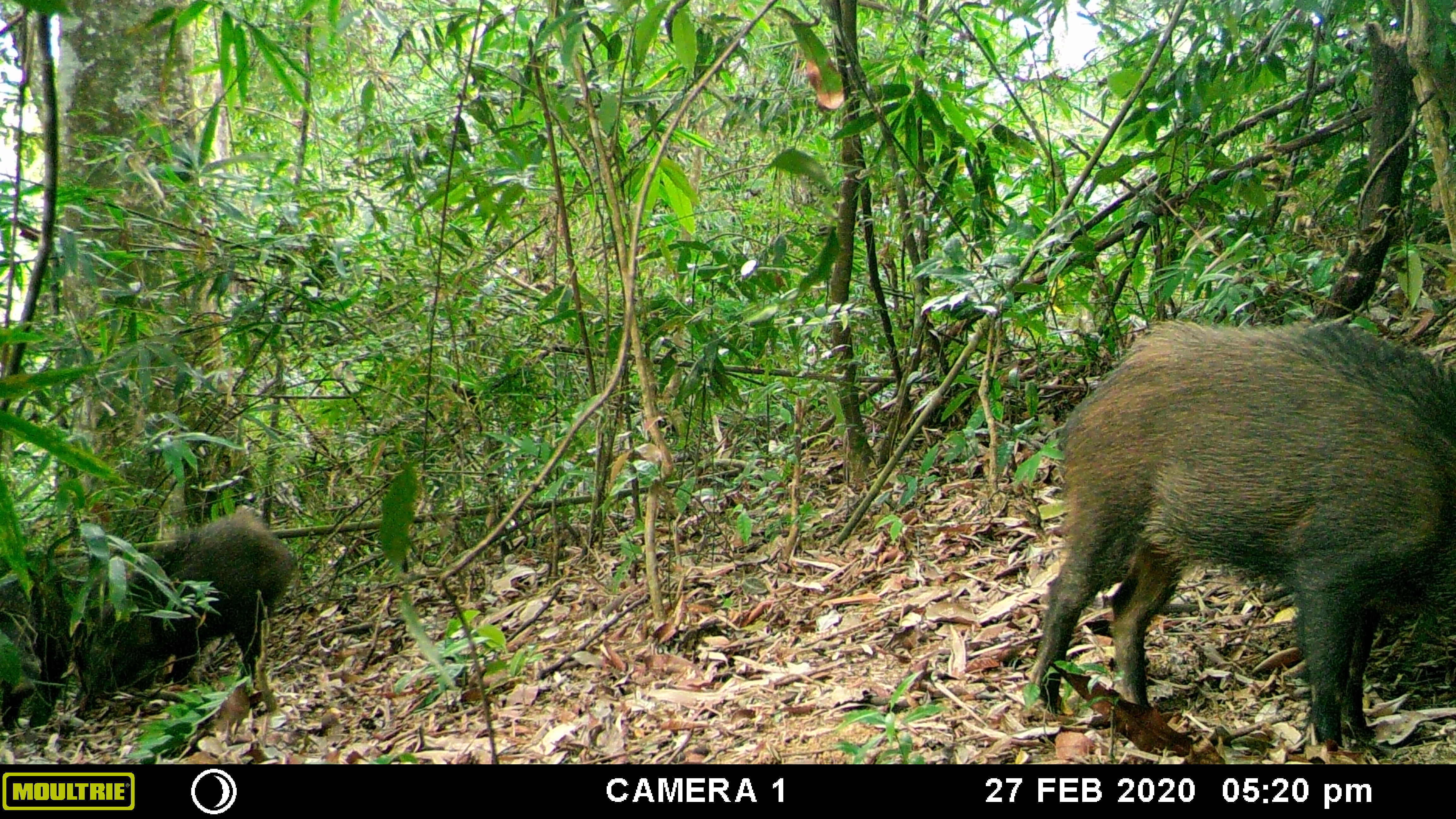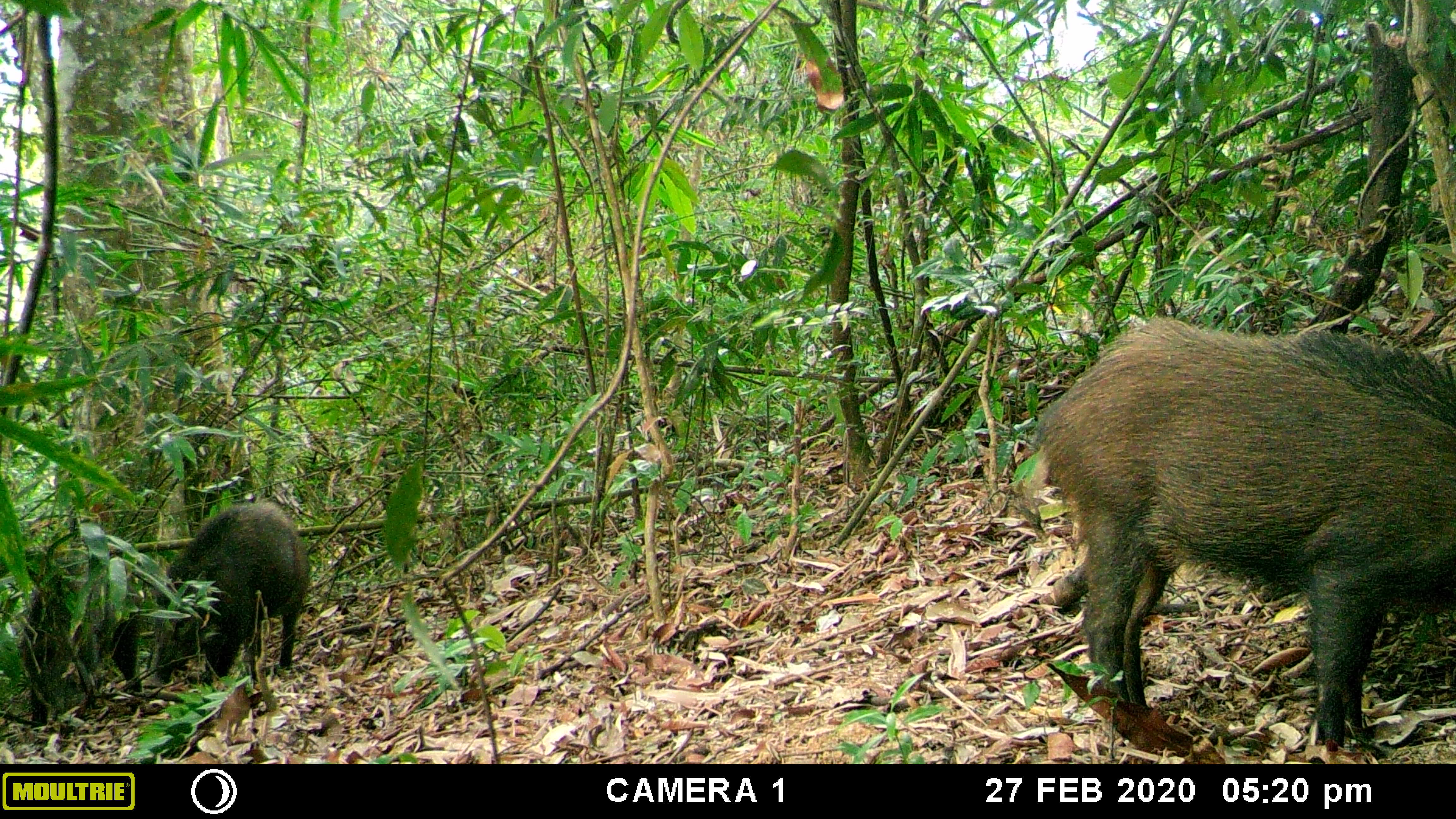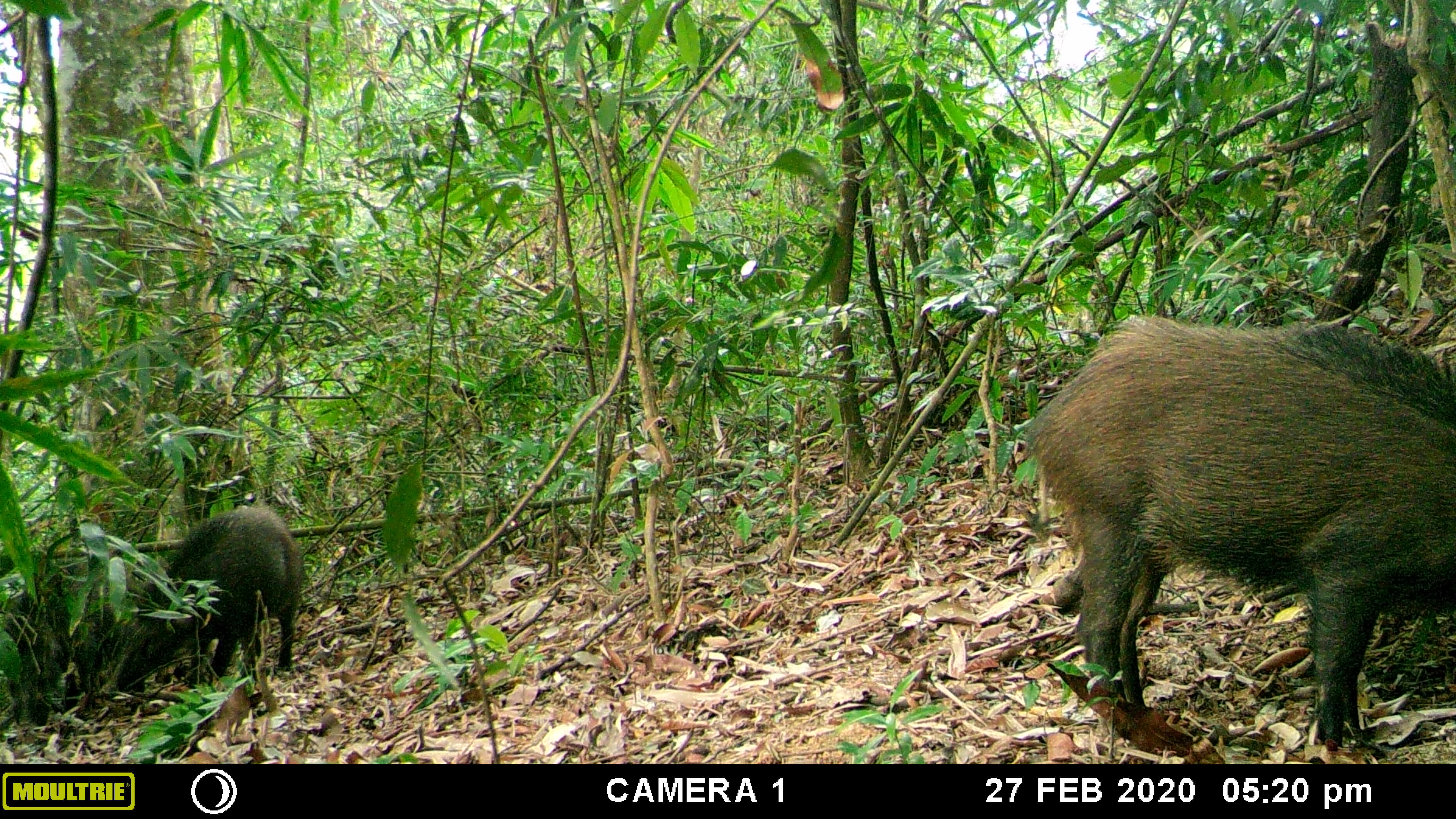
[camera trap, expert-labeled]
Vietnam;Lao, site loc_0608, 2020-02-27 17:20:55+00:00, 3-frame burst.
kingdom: Animalia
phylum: Chordata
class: Mammalia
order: Artiodactyla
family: Suidae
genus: Sus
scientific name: Sus scrofa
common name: eurasian wild pig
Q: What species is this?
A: Eurasian wild pig (Sus scrofa).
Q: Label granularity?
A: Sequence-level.